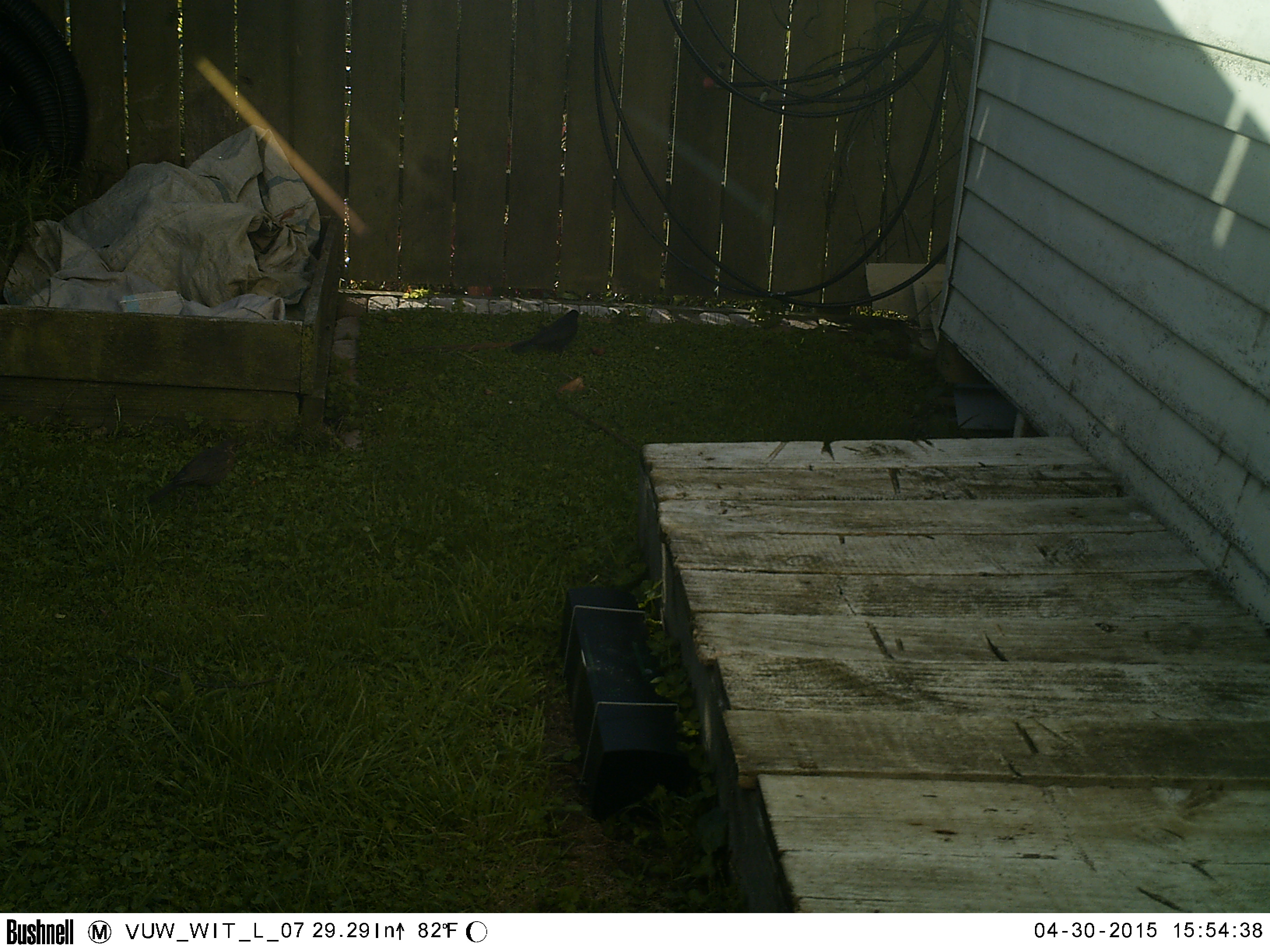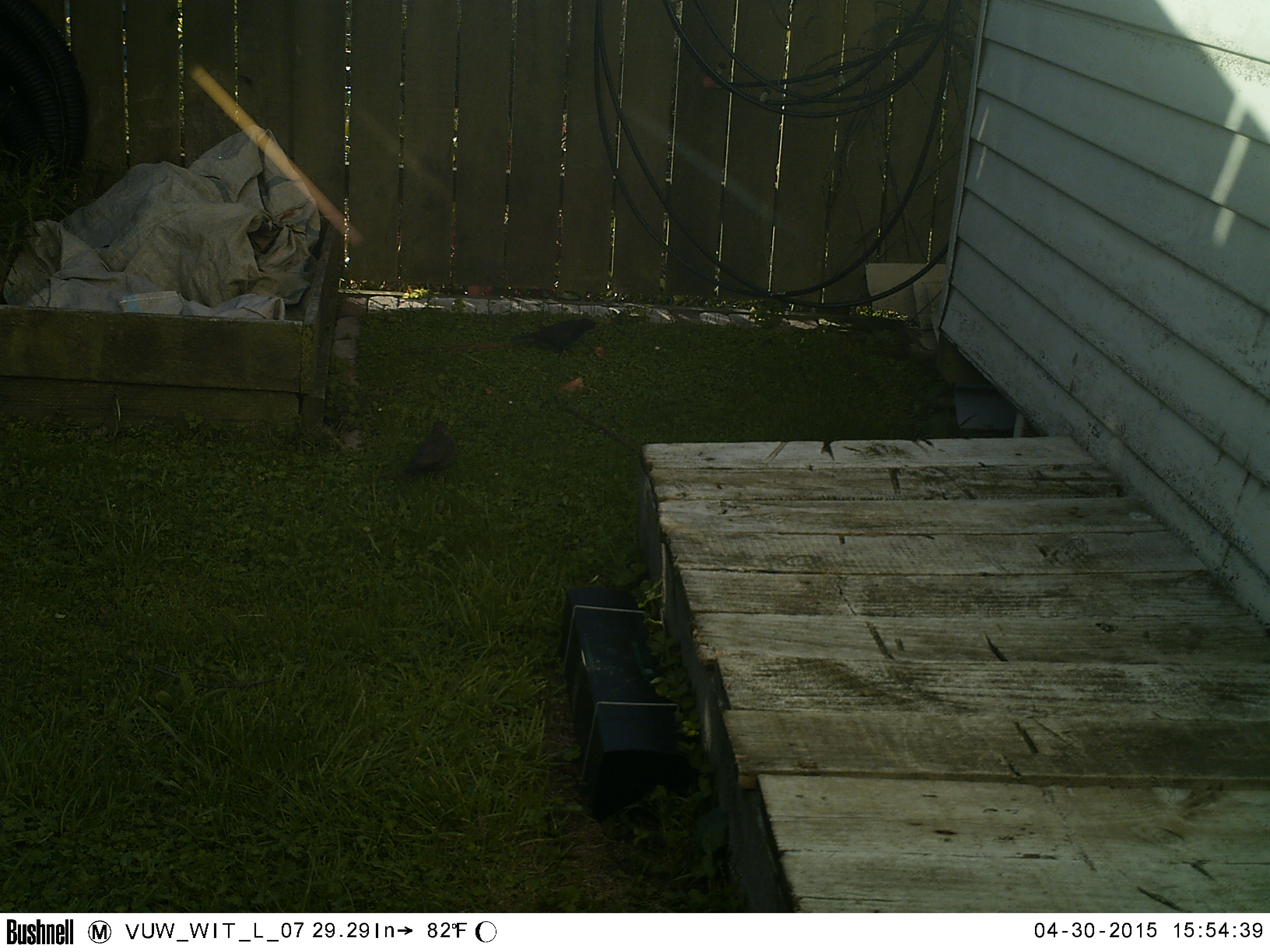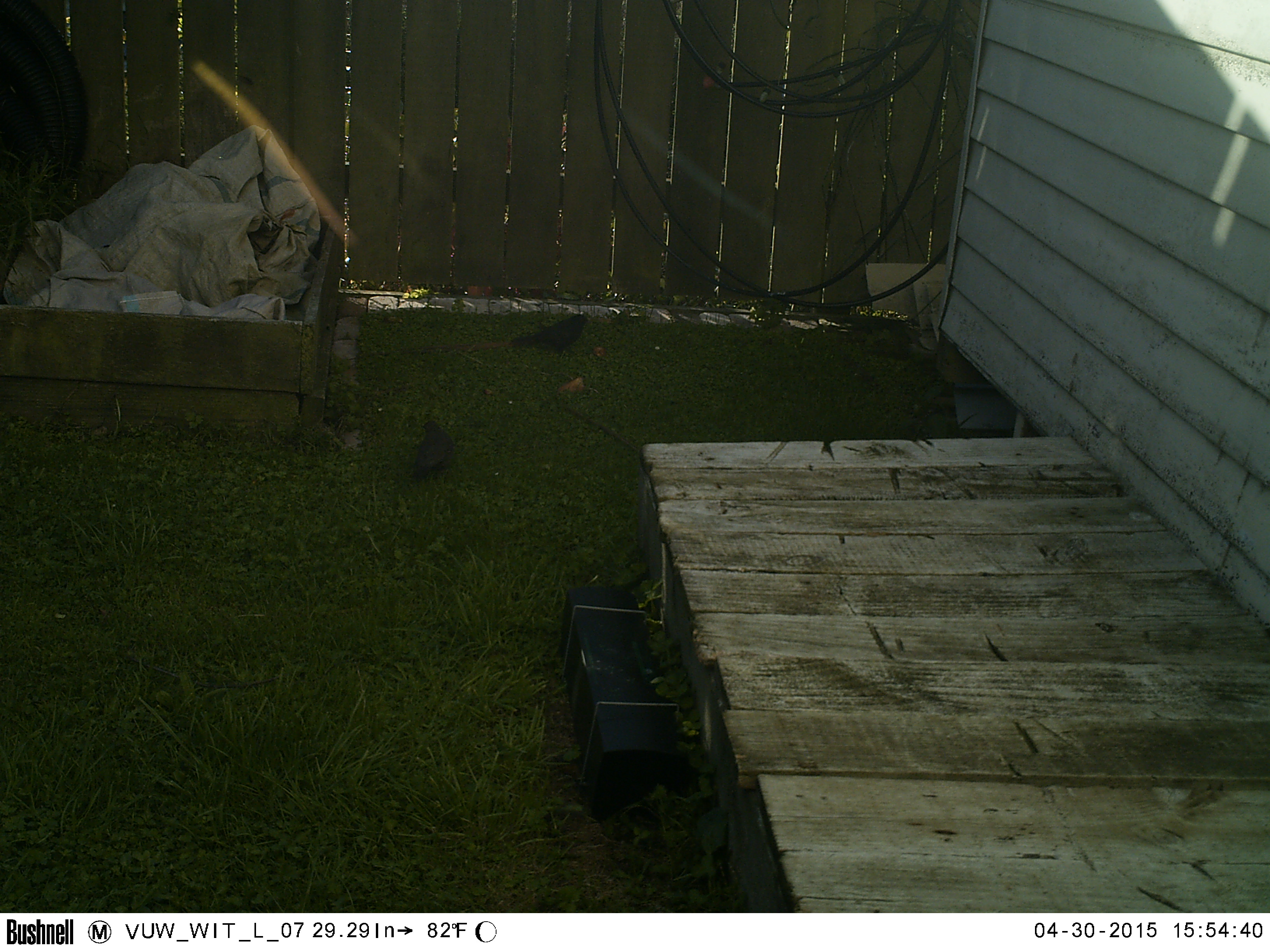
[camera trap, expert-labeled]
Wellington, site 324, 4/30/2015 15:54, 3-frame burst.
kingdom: Animalia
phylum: Chordata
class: Aves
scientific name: Aves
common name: bird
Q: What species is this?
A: Bird (Aves).